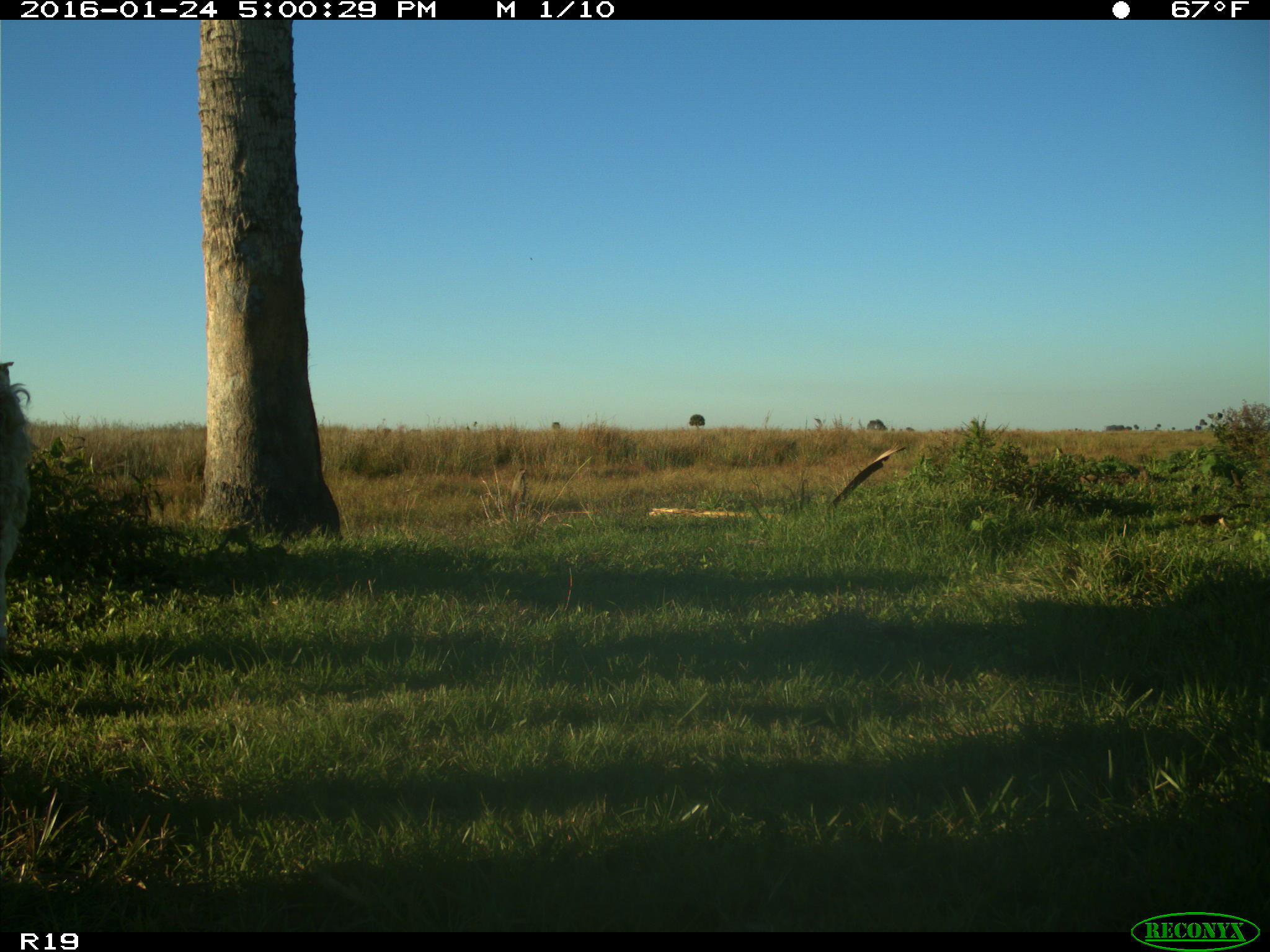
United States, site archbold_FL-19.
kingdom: Animalia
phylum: Chordata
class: Mammalia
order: Artiodactyla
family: Bovidae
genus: Bos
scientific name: Bos taurus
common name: domestic cow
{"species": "Bos taurus (domestic cow)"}